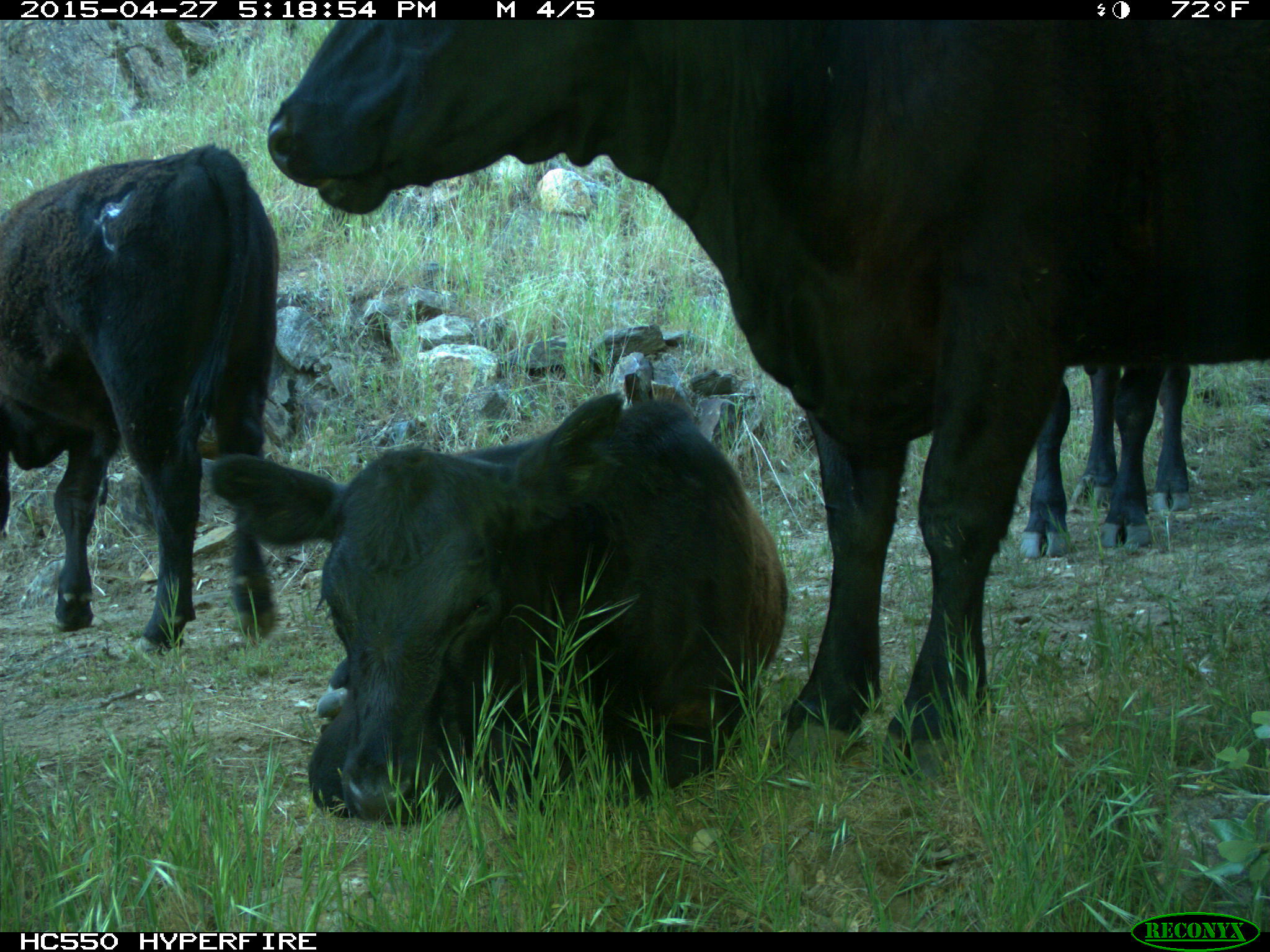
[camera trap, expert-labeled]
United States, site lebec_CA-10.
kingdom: Animalia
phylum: Chordata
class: Mammalia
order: Artiodactyla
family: Bovidae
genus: Bos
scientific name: Bos taurus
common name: domestic cow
Bos taurus (domestic cow).